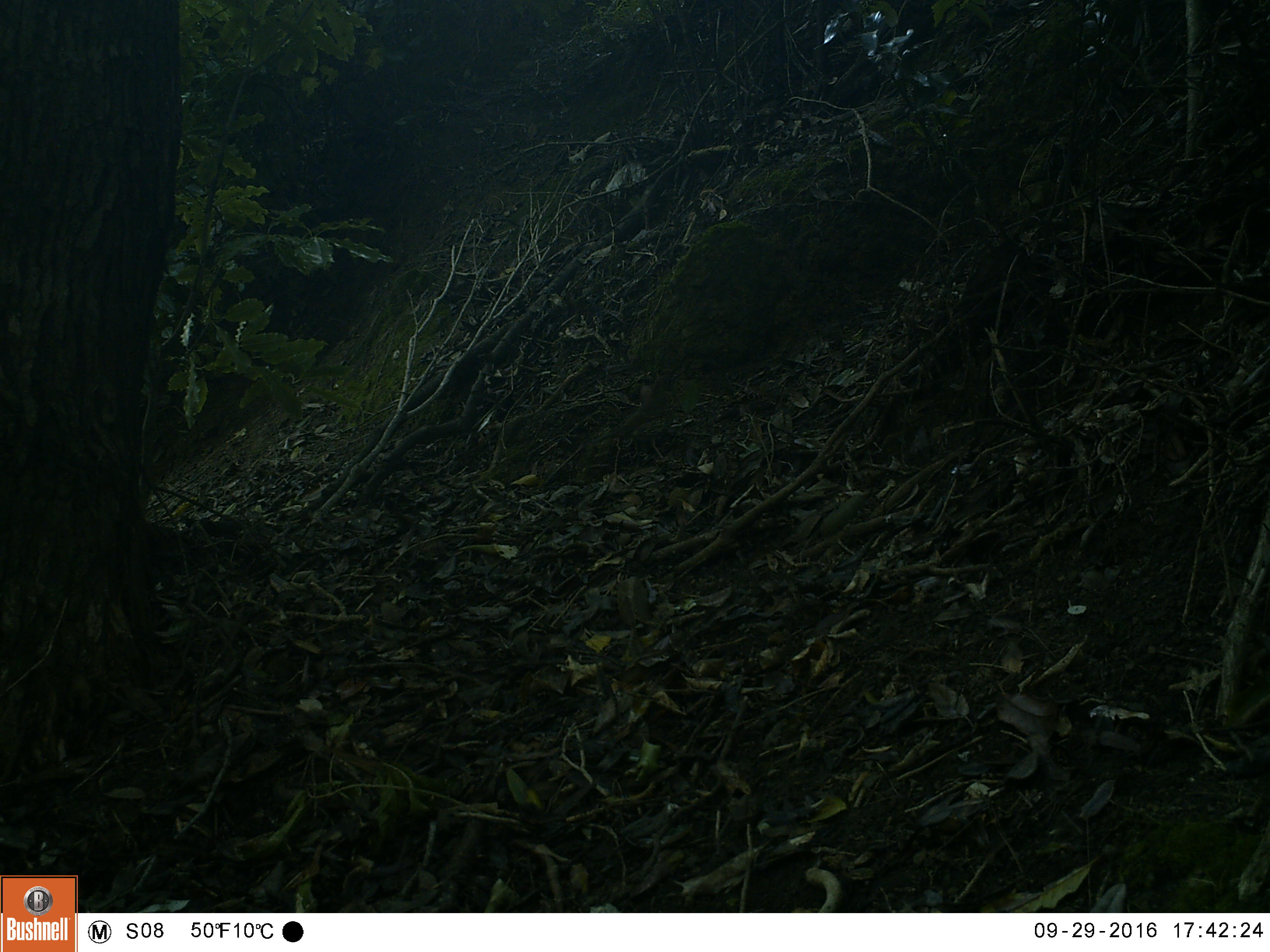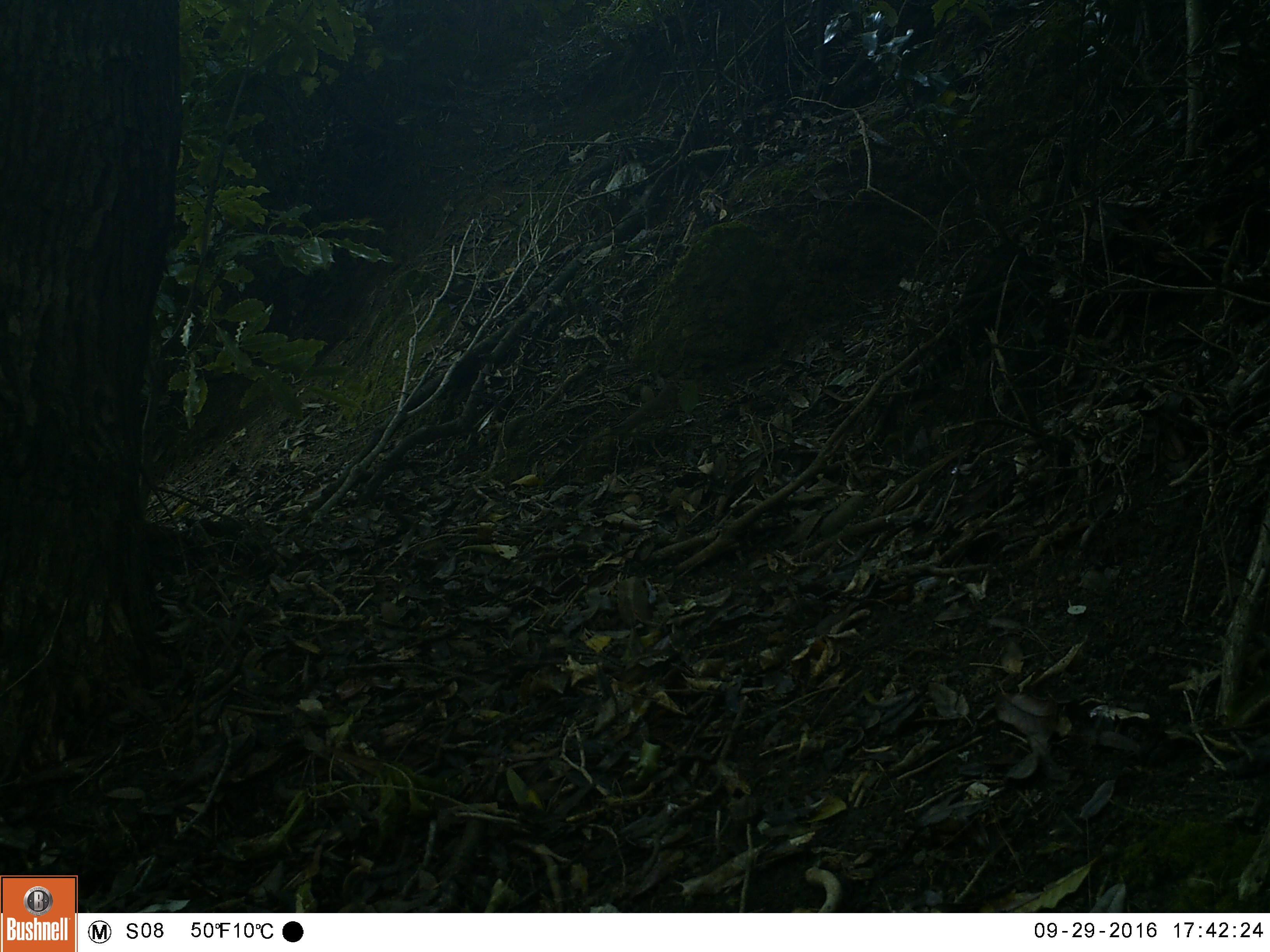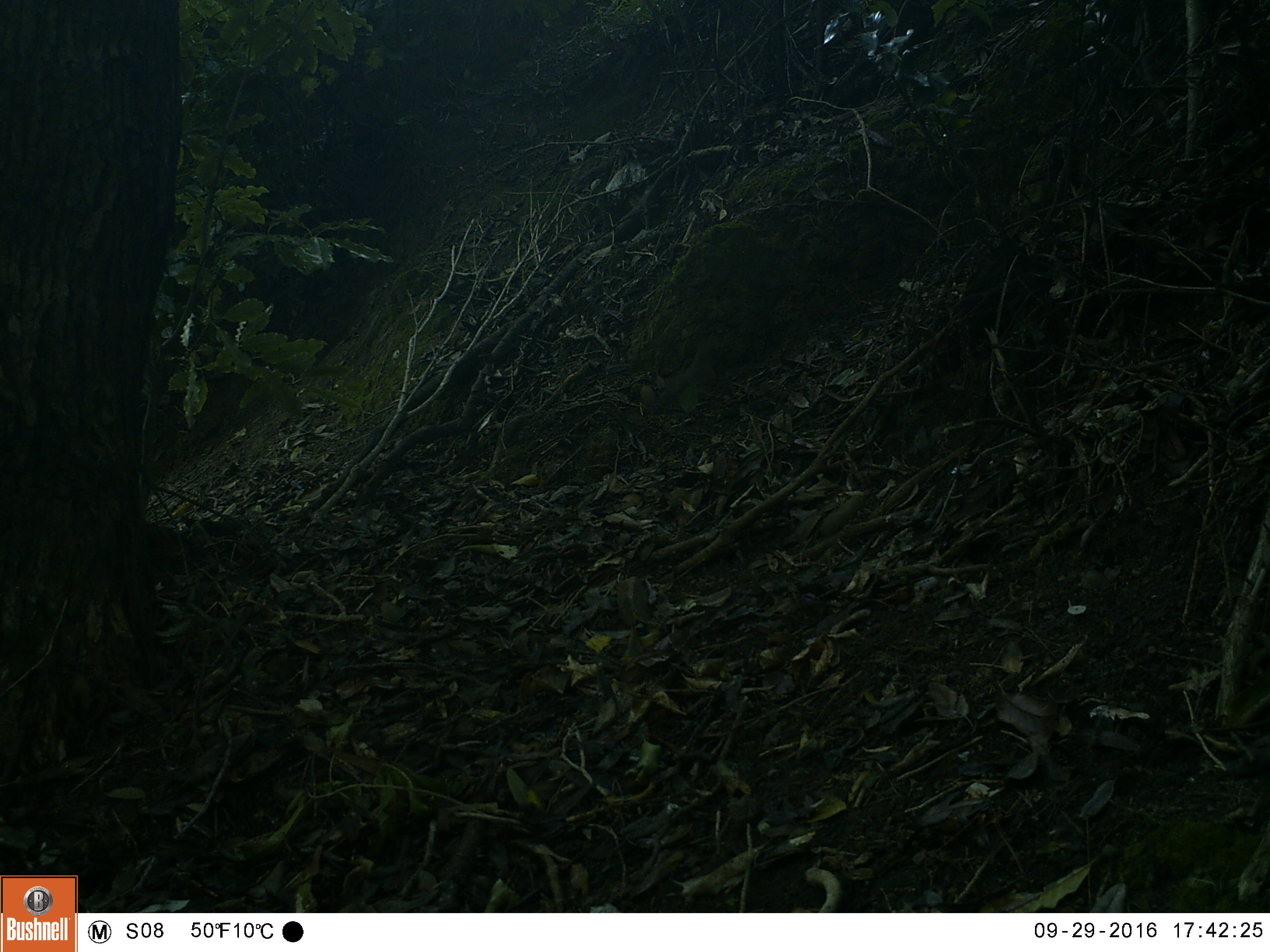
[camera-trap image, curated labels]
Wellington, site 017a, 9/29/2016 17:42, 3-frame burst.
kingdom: Animalia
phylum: Chordata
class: Aves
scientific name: Aves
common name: bird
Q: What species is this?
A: Bird (Aves).